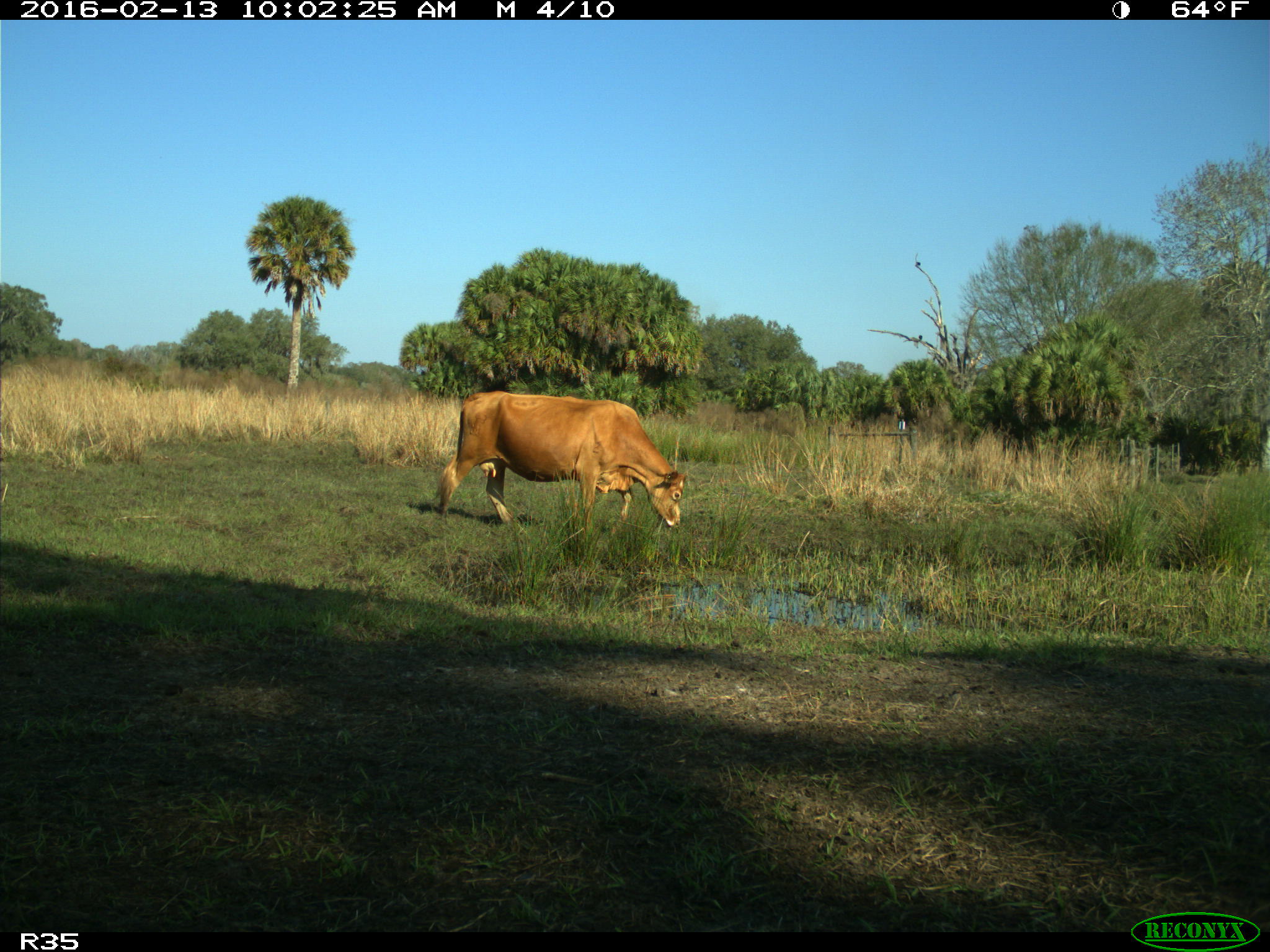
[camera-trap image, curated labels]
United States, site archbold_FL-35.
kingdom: Animalia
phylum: Chordata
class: Mammalia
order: Artiodactyla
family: Bovidae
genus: Bos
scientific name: Bos taurus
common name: domestic cow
Bos taurus (domestic cow).